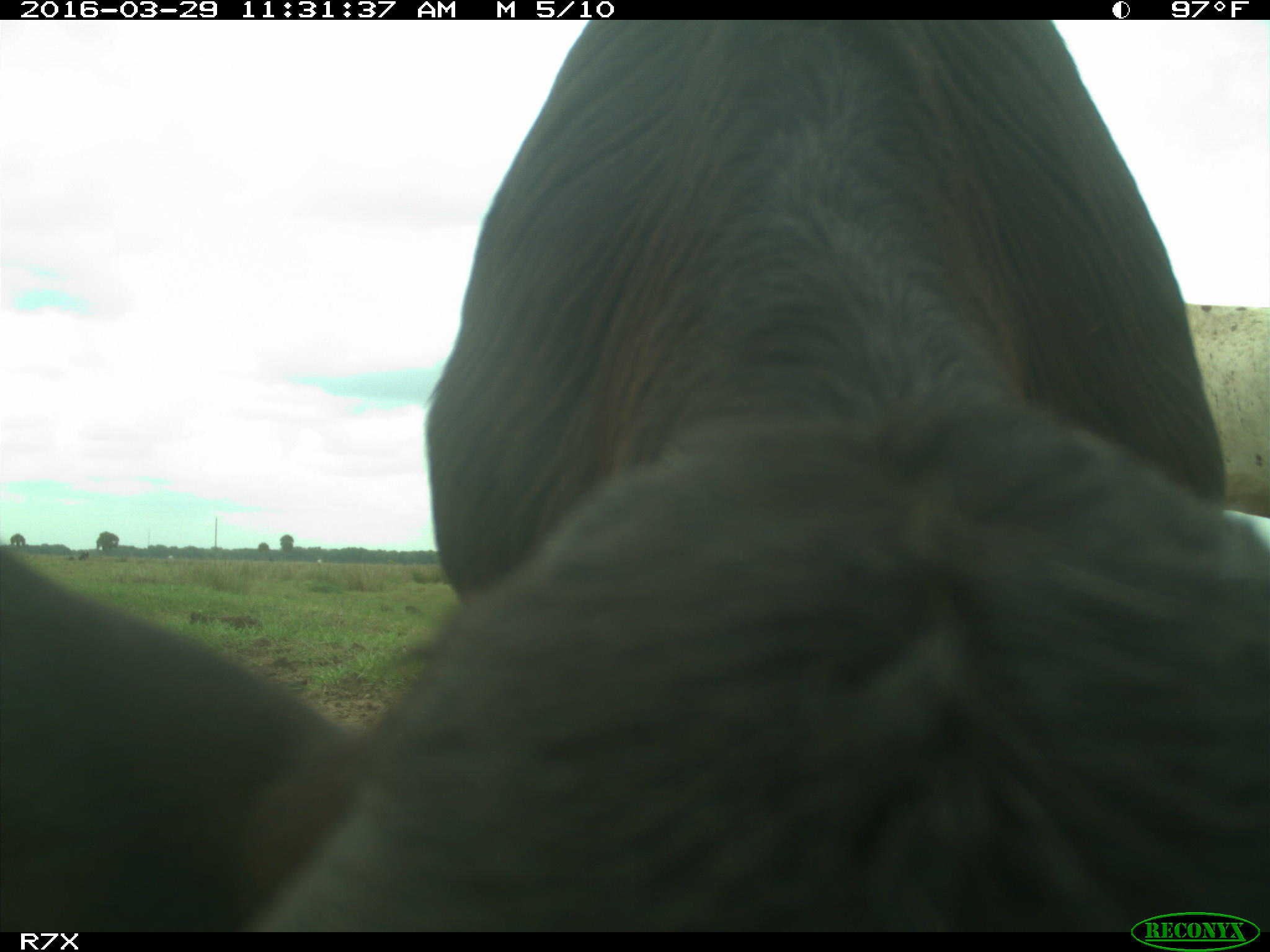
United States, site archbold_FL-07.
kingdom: Animalia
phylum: Chordata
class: Mammalia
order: Artiodactyla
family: Bovidae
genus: Bos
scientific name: Bos taurus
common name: domestic cow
Bos taurus (domestic cow).